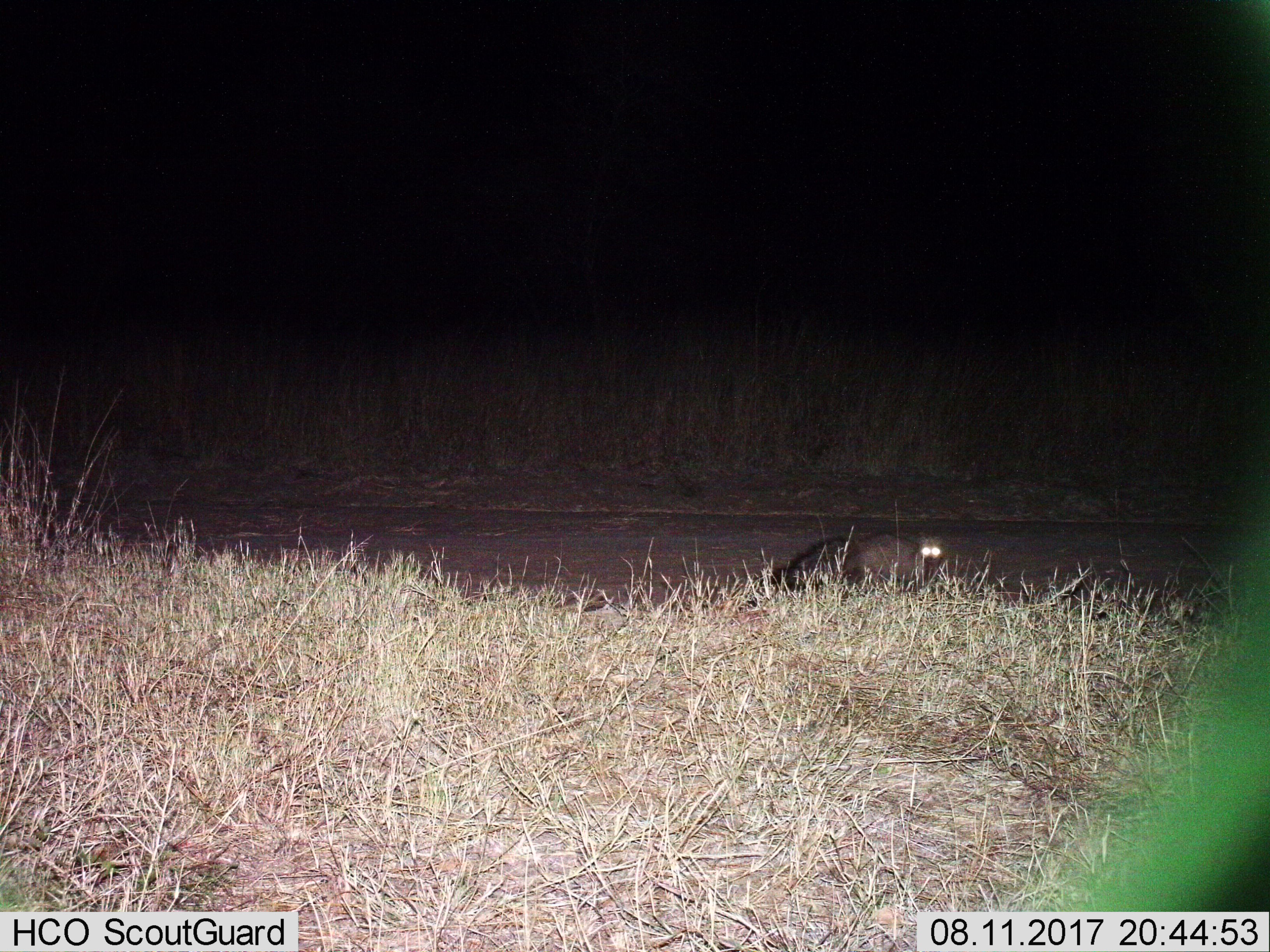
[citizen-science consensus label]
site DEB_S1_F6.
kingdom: Animalia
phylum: Chordata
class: Mammalia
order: Carnivora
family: Herpestidae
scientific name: Herpestidae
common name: mongoose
Mongoose (Herpestidae), count 1. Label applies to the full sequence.